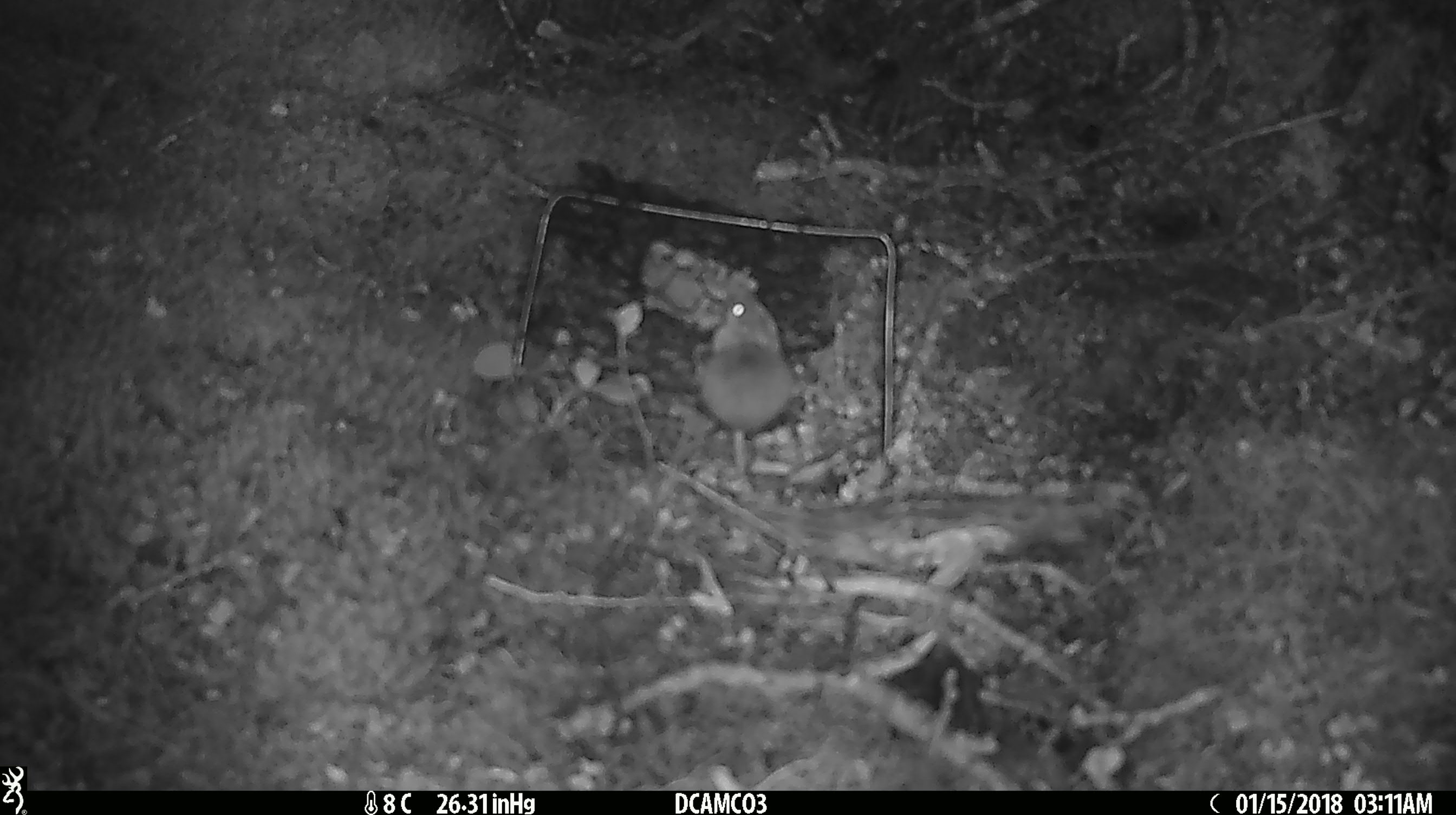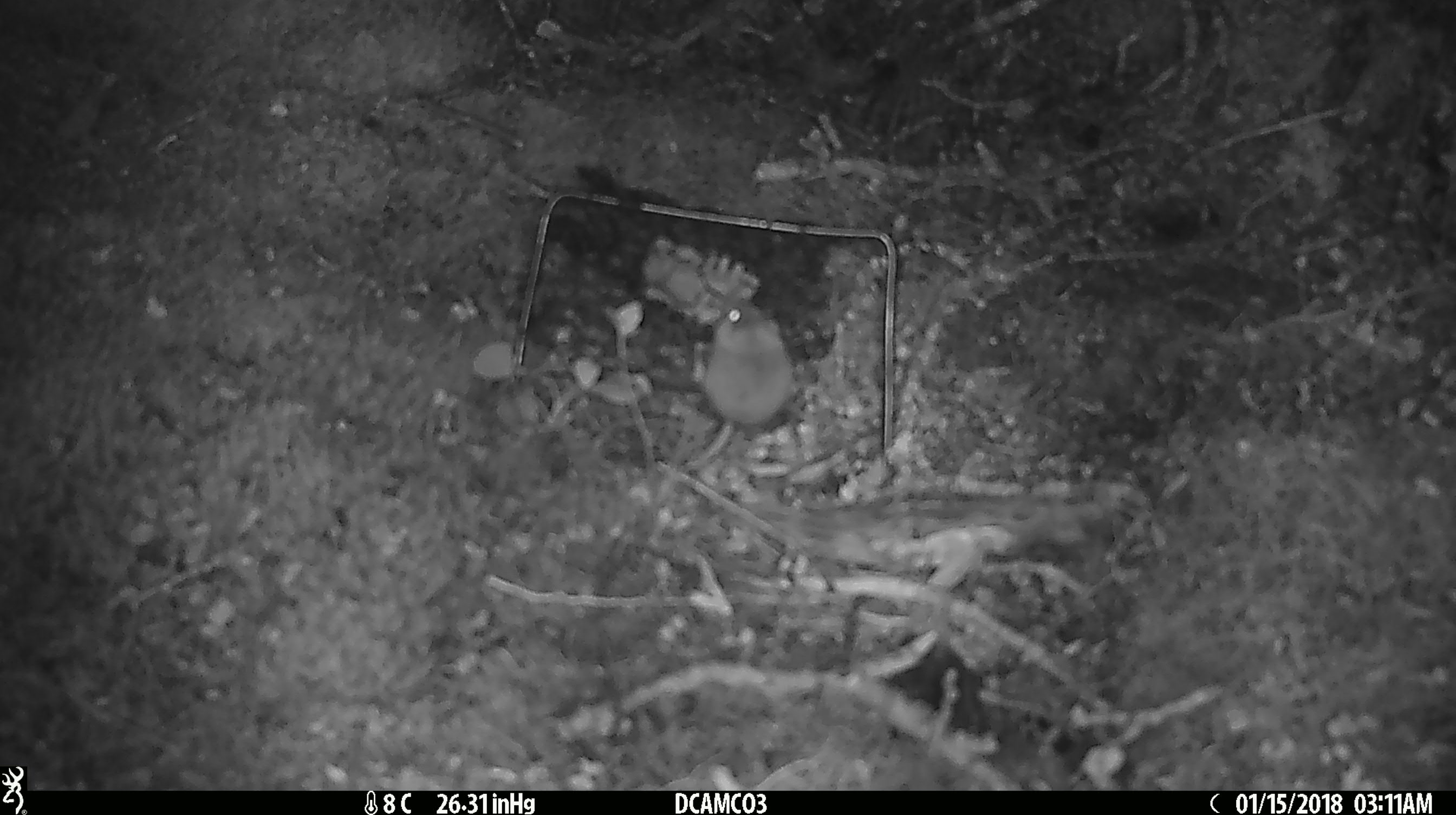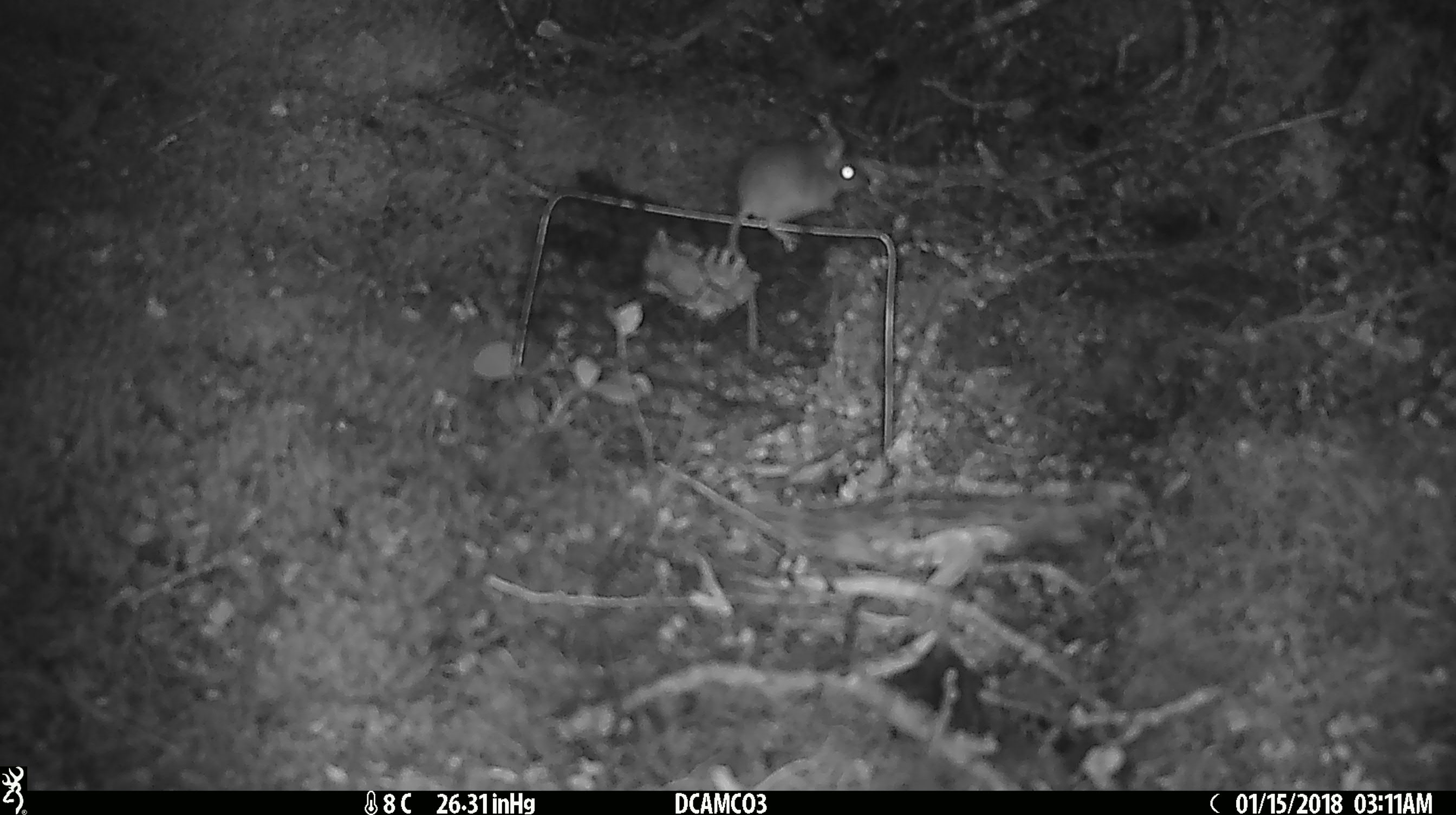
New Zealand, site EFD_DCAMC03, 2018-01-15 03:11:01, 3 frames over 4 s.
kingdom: Animalia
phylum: Chordata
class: Mammalia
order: Rodentia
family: Muridae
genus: Mus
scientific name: Mus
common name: mouse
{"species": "mouse (Mus)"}